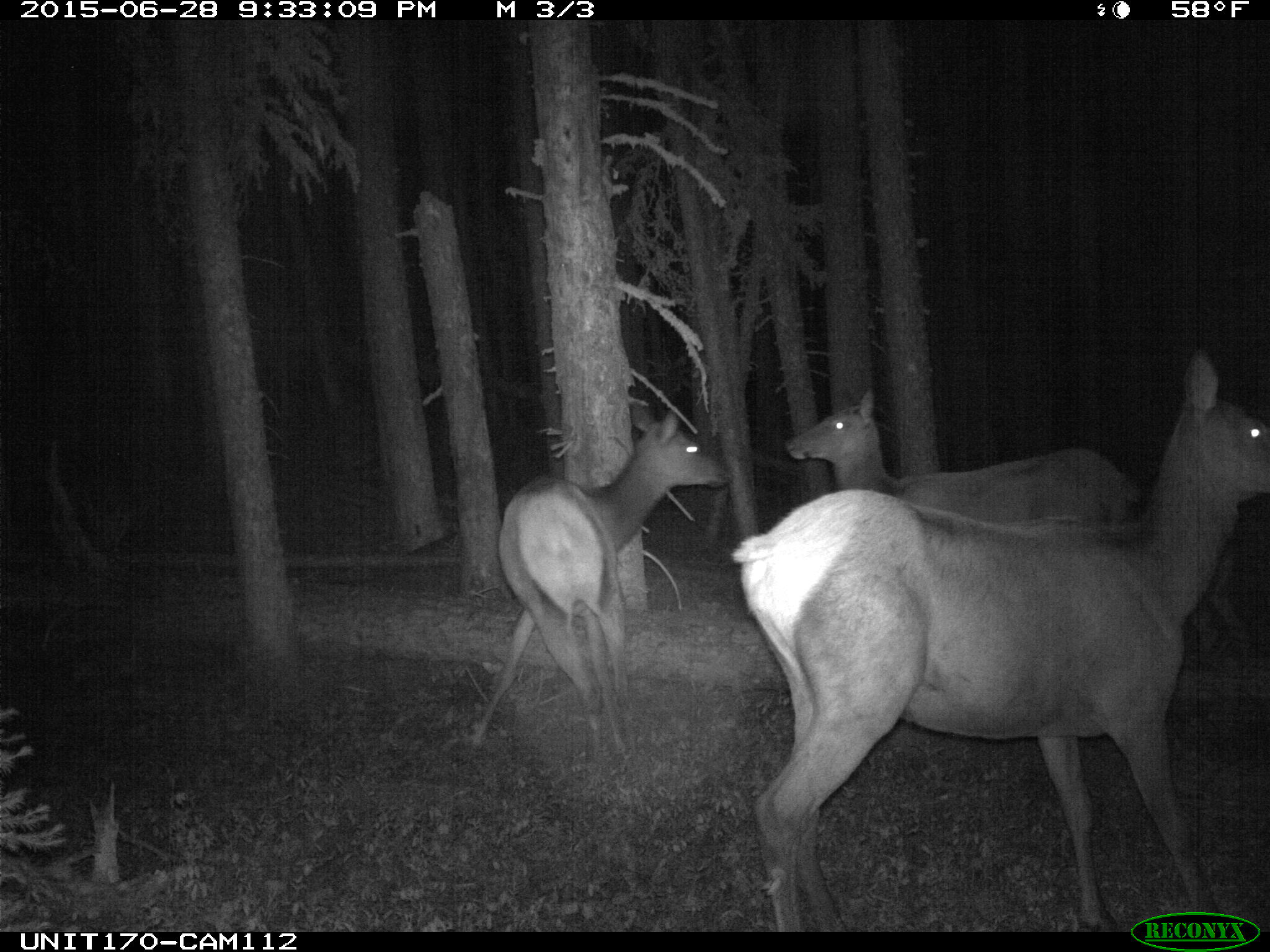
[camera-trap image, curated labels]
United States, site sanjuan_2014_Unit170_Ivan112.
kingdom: Animalia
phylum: Chordata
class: Mammalia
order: Artiodactyla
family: Cervidae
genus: Cervus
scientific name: Cervus elaphus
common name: red deer